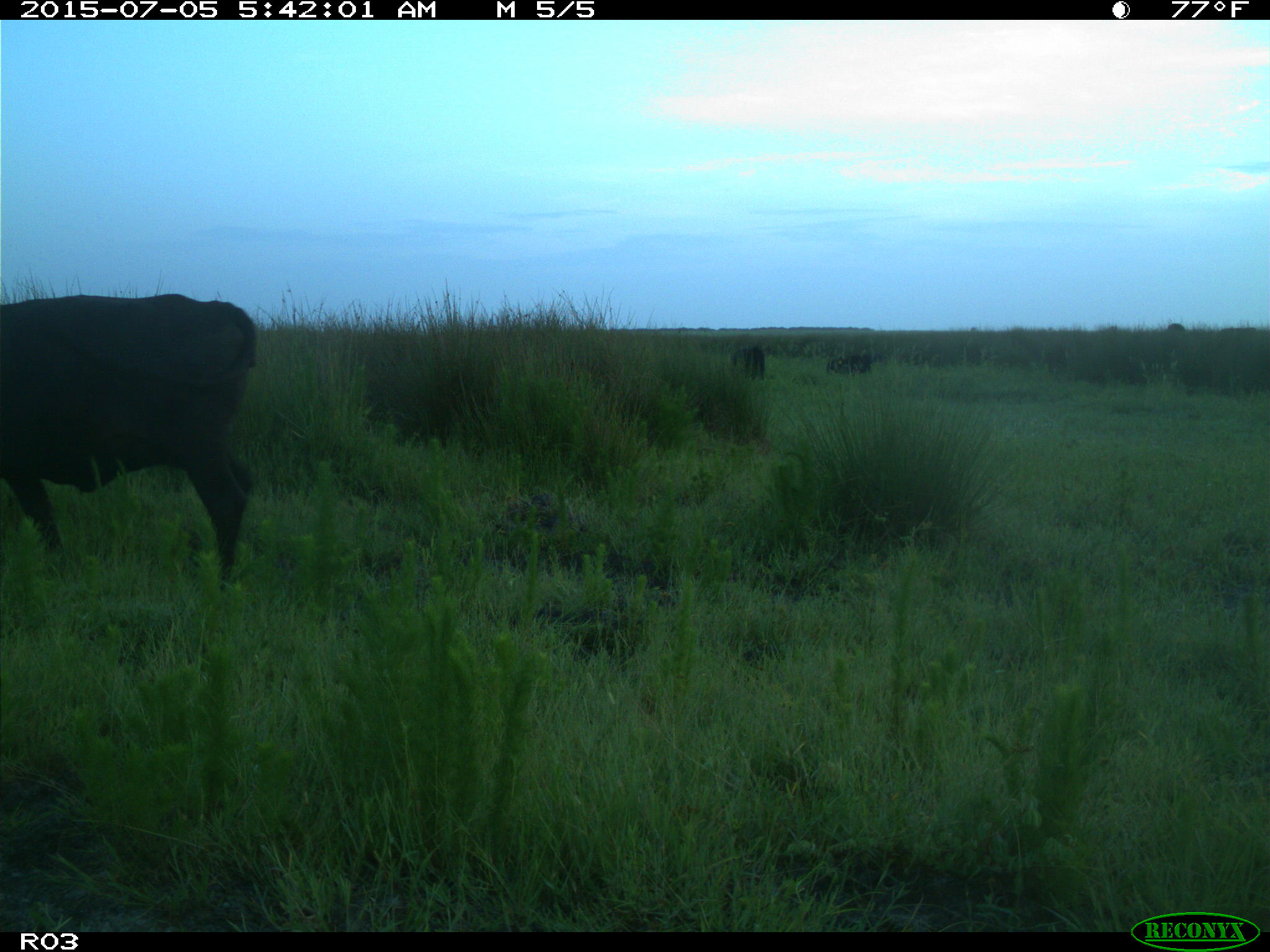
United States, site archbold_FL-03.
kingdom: Animalia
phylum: Chordata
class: Mammalia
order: Artiodactyla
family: Bovidae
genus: Bos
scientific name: Bos taurus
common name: domestic cow